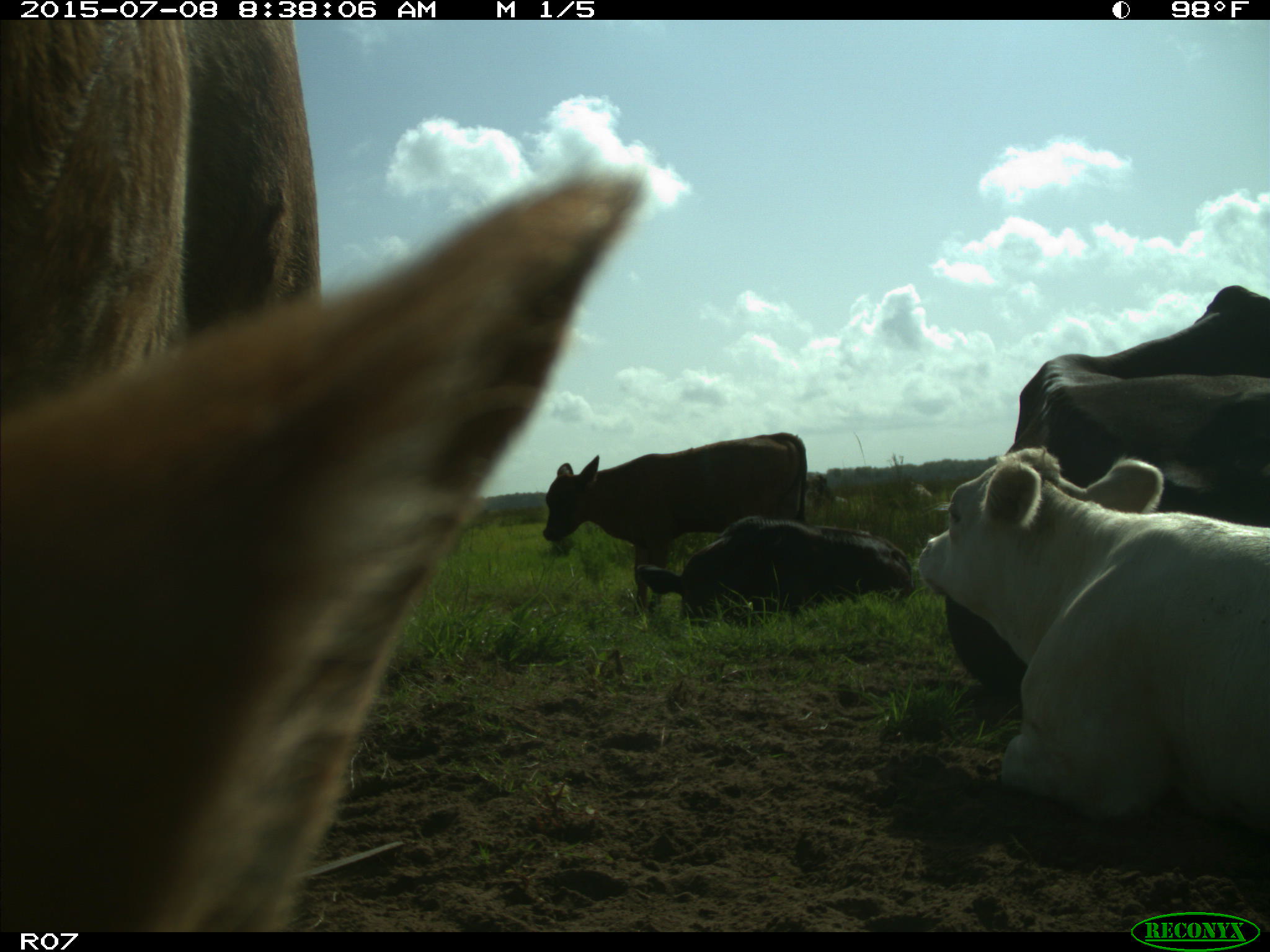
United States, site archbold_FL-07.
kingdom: Animalia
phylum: Chordata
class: Mammalia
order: Artiodactyla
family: Bovidae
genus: Bos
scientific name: Bos taurus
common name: domestic cow